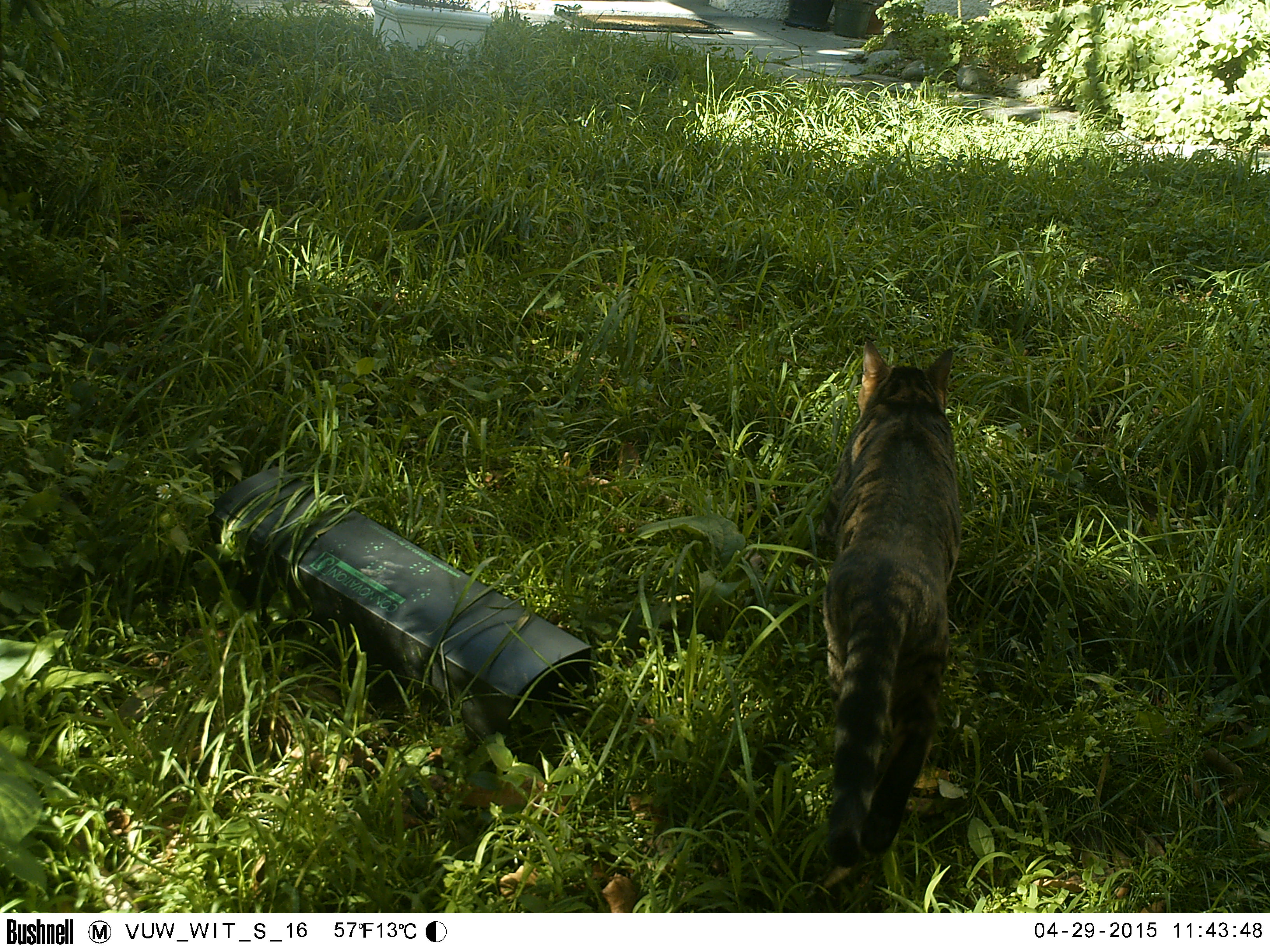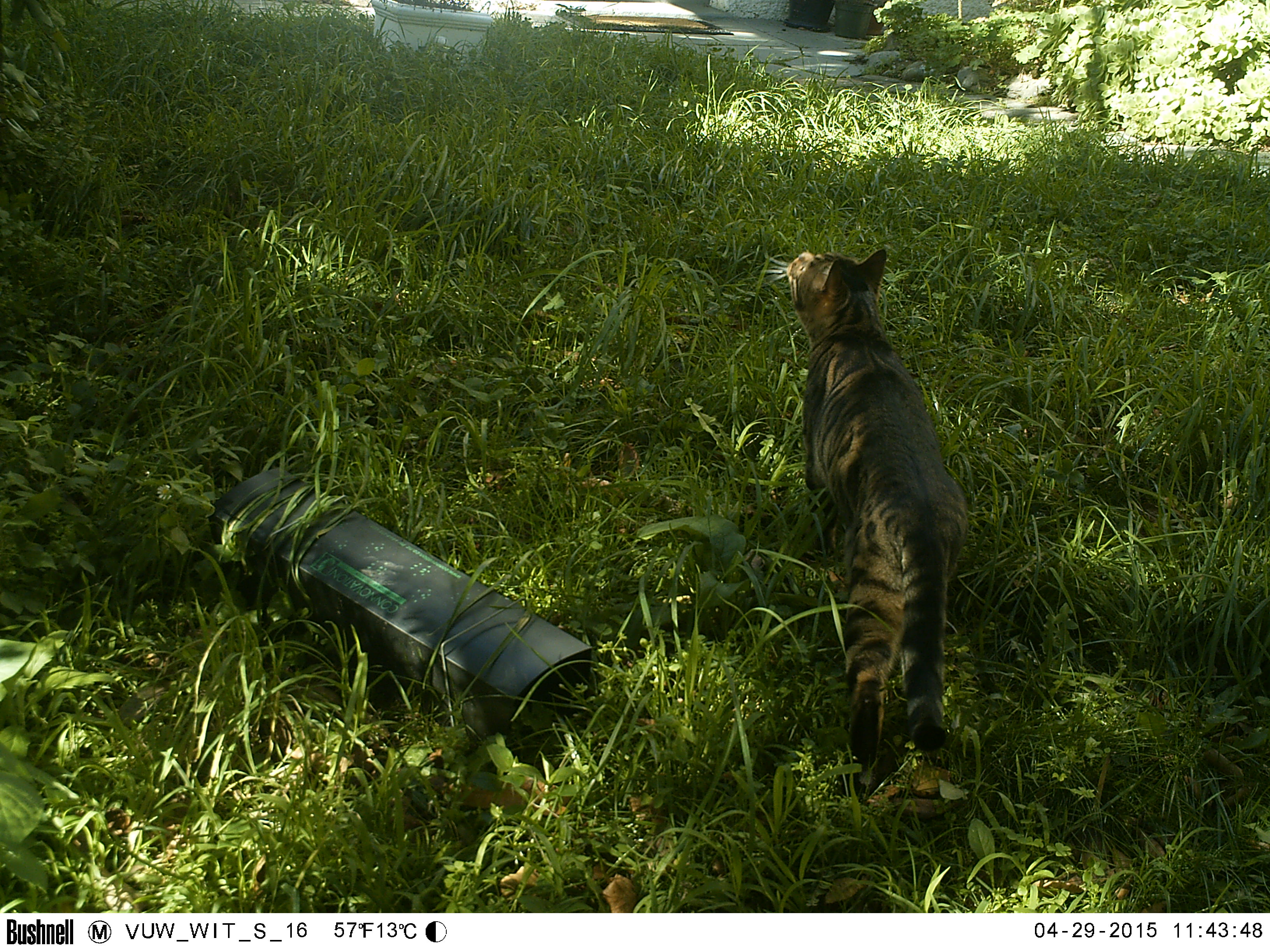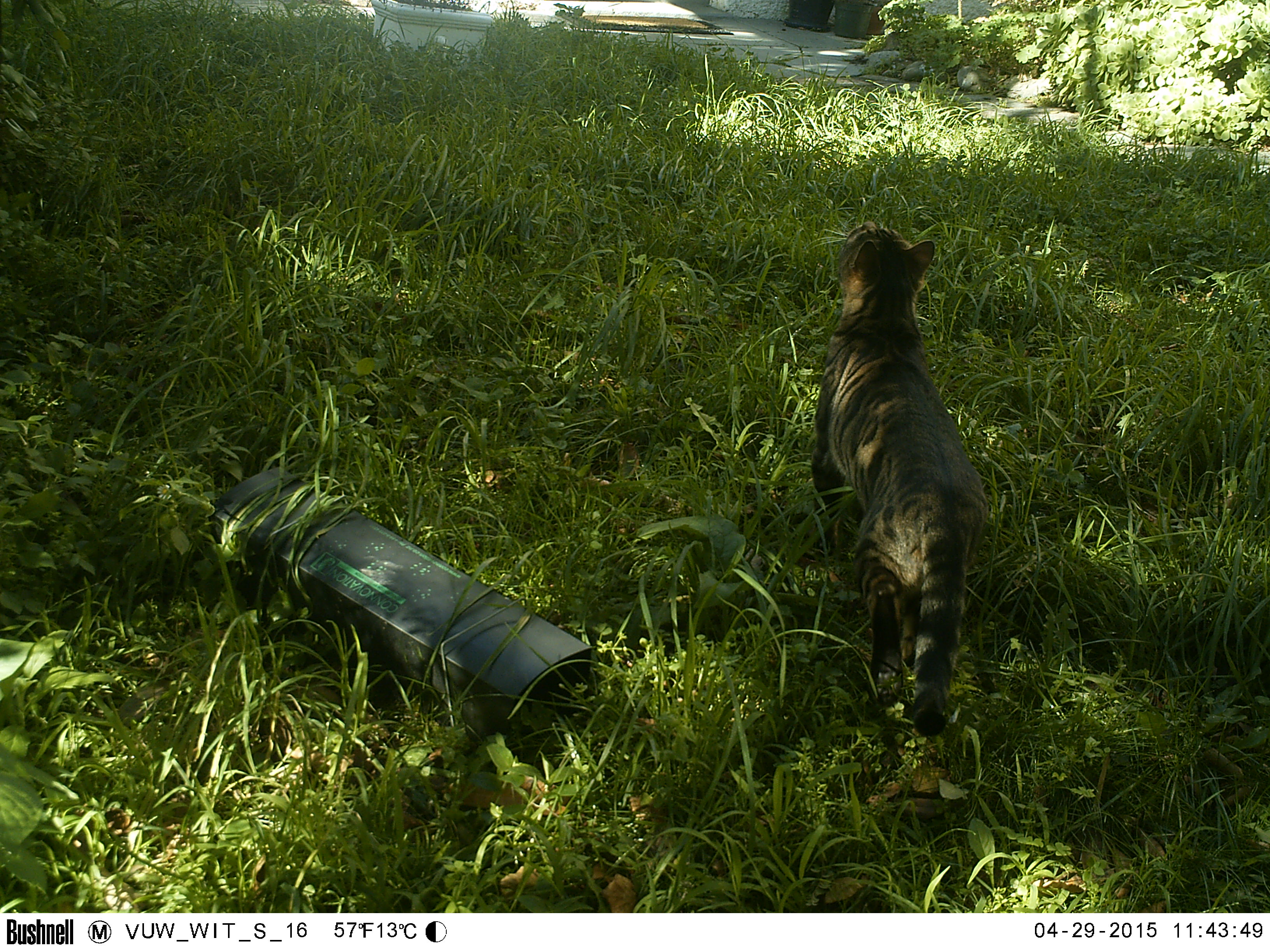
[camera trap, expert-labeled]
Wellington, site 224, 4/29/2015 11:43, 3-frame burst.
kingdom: Animalia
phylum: Chordata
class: Mammalia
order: Carnivora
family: Felidae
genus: Felis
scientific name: Felis catus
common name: cat